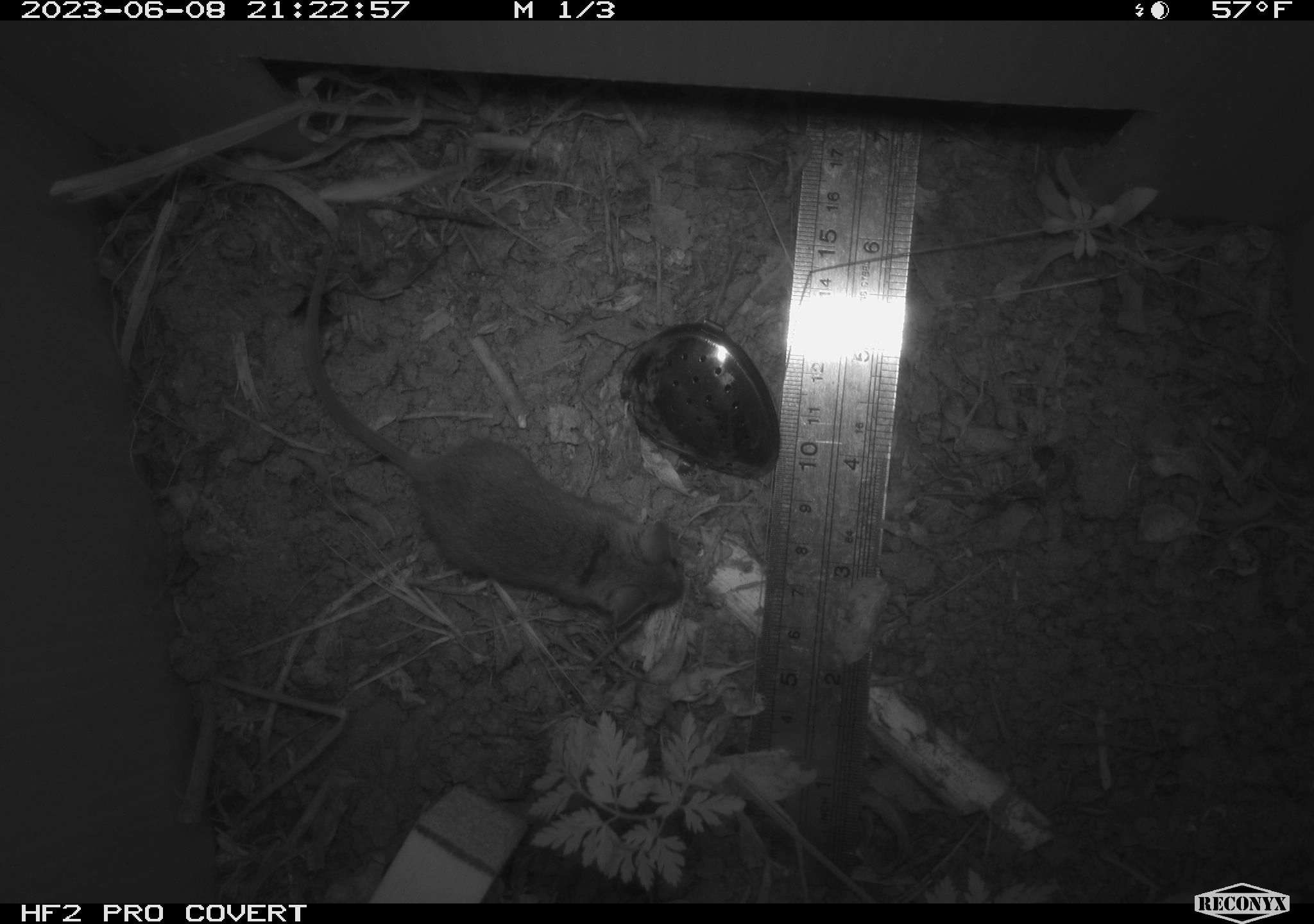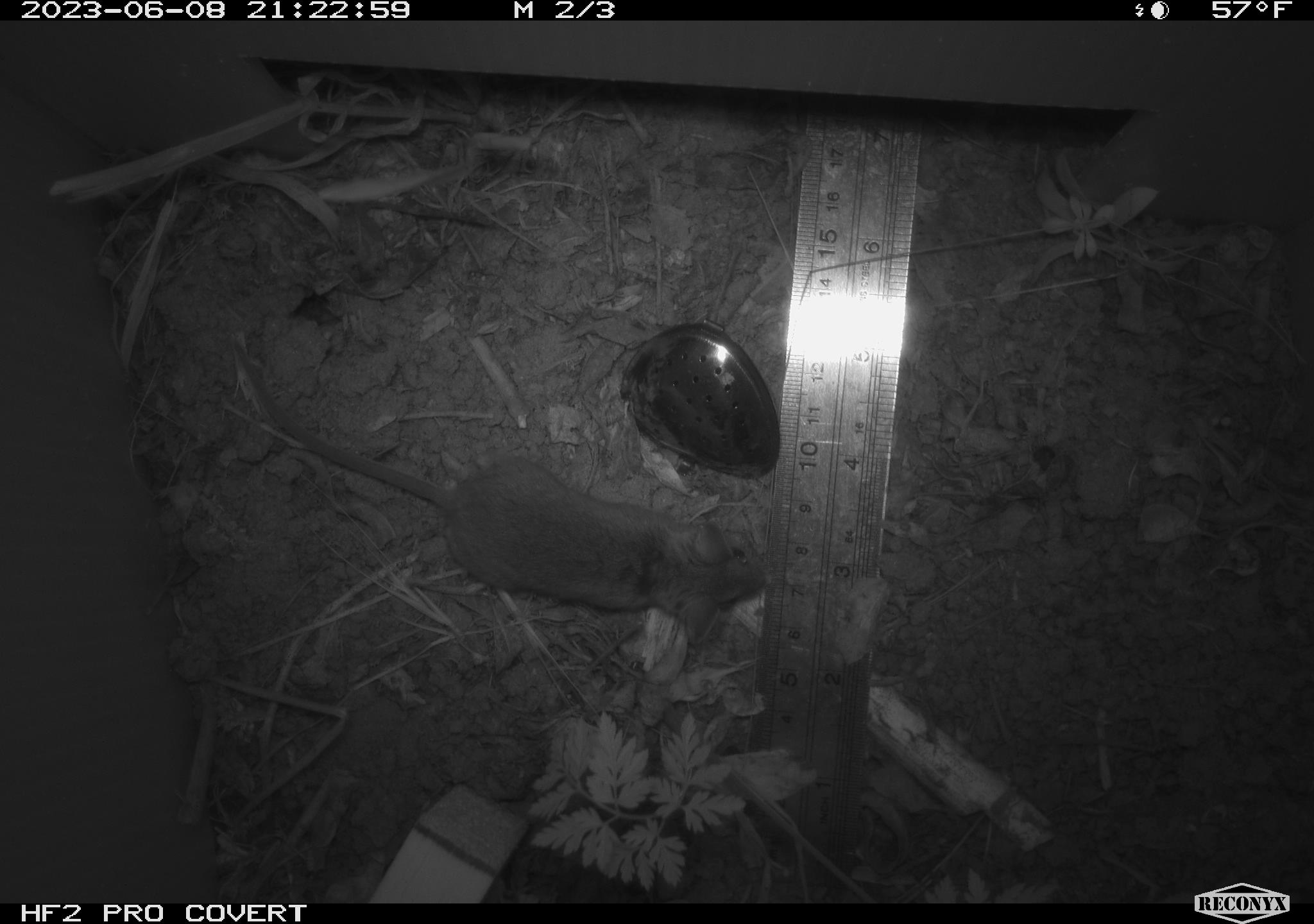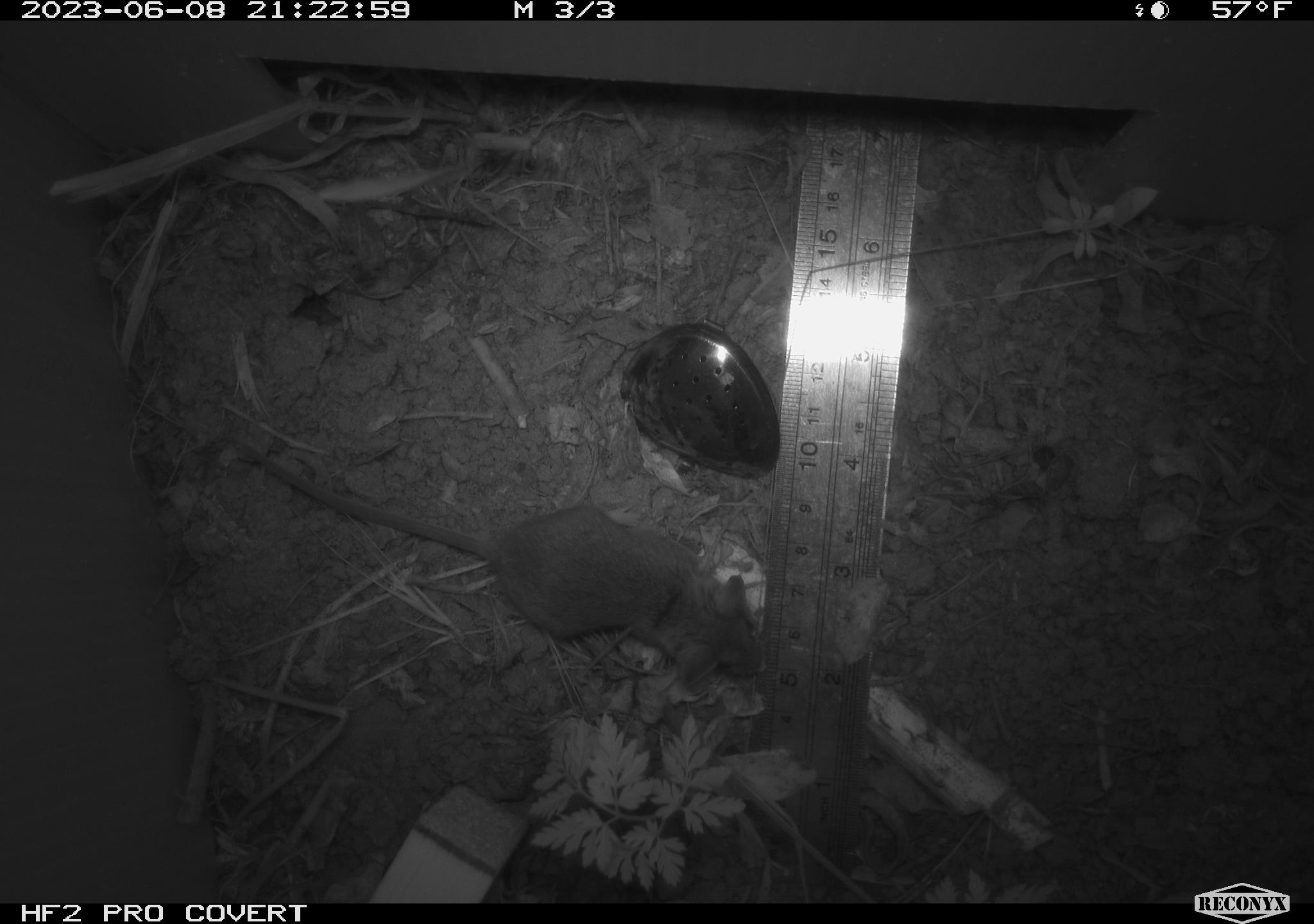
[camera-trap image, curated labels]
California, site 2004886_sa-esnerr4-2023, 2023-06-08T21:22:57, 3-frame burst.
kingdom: Animalia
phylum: Chordata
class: Mammalia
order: Rodentia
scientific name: Rodentia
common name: mouse species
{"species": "mouse species (Rodentia)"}